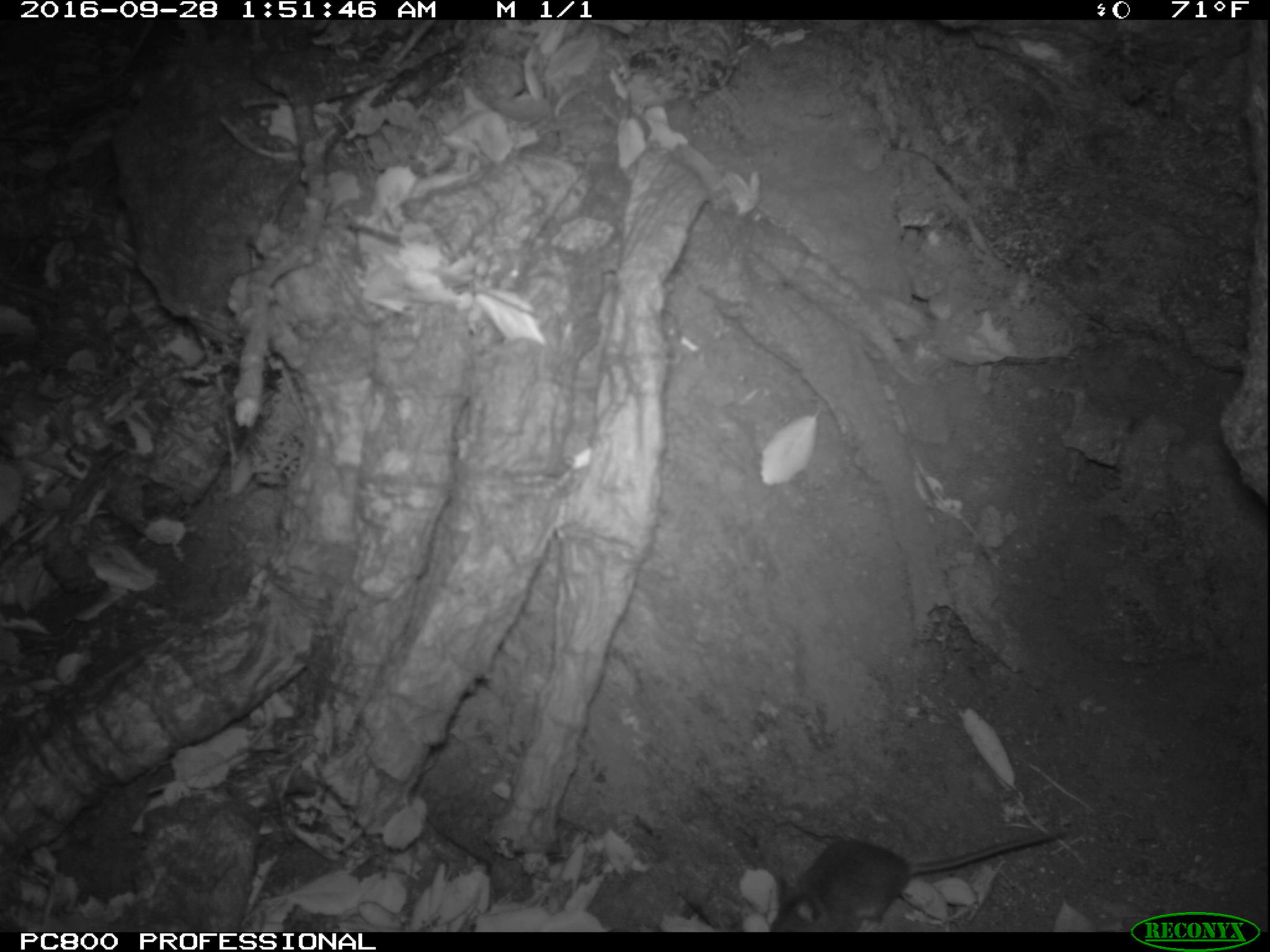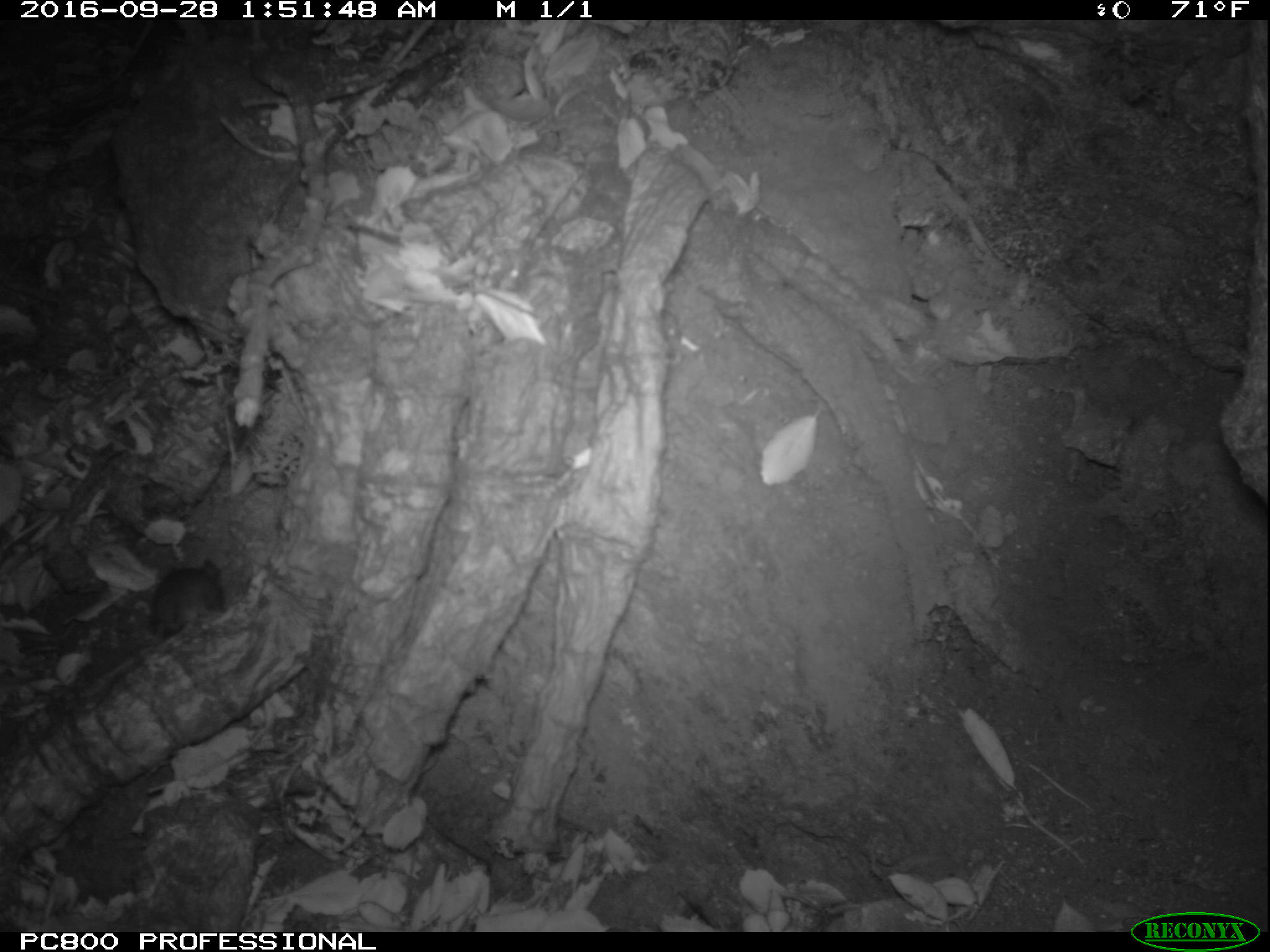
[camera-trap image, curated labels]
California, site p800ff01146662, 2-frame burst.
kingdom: Animalia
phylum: Chordata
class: Mammalia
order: Rodentia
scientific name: Rodentia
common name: rodent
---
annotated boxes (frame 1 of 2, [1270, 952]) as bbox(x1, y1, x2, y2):
rodent: bbox(768, 829, 1065, 932)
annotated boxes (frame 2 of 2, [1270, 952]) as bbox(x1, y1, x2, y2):
rodent: bbox(148, 558, 224, 646)